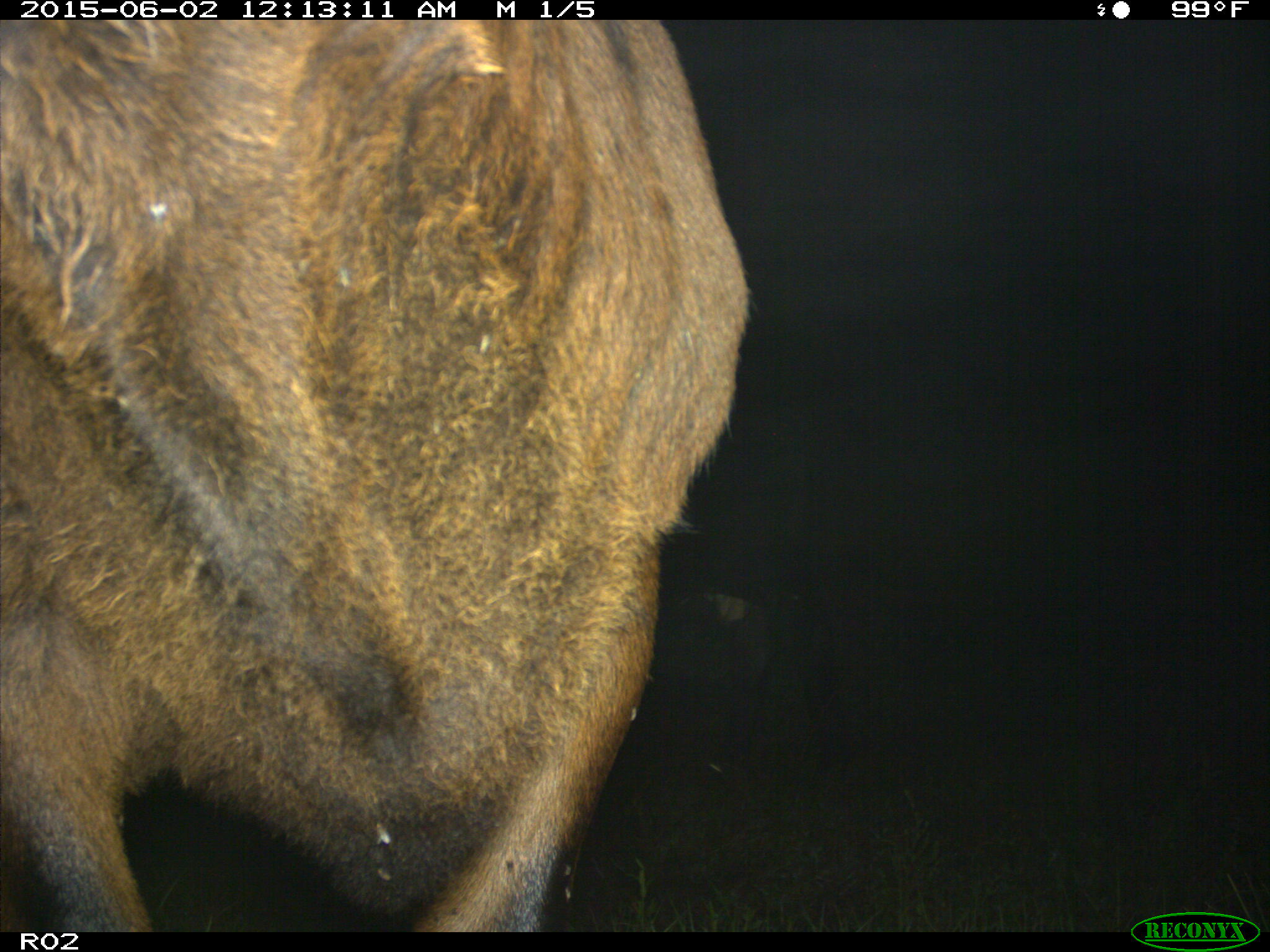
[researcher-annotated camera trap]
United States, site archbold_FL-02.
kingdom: Animalia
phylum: Chordata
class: Mammalia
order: Artiodactyla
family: Bovidae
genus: Bos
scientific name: Bos taurus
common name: domestic cow